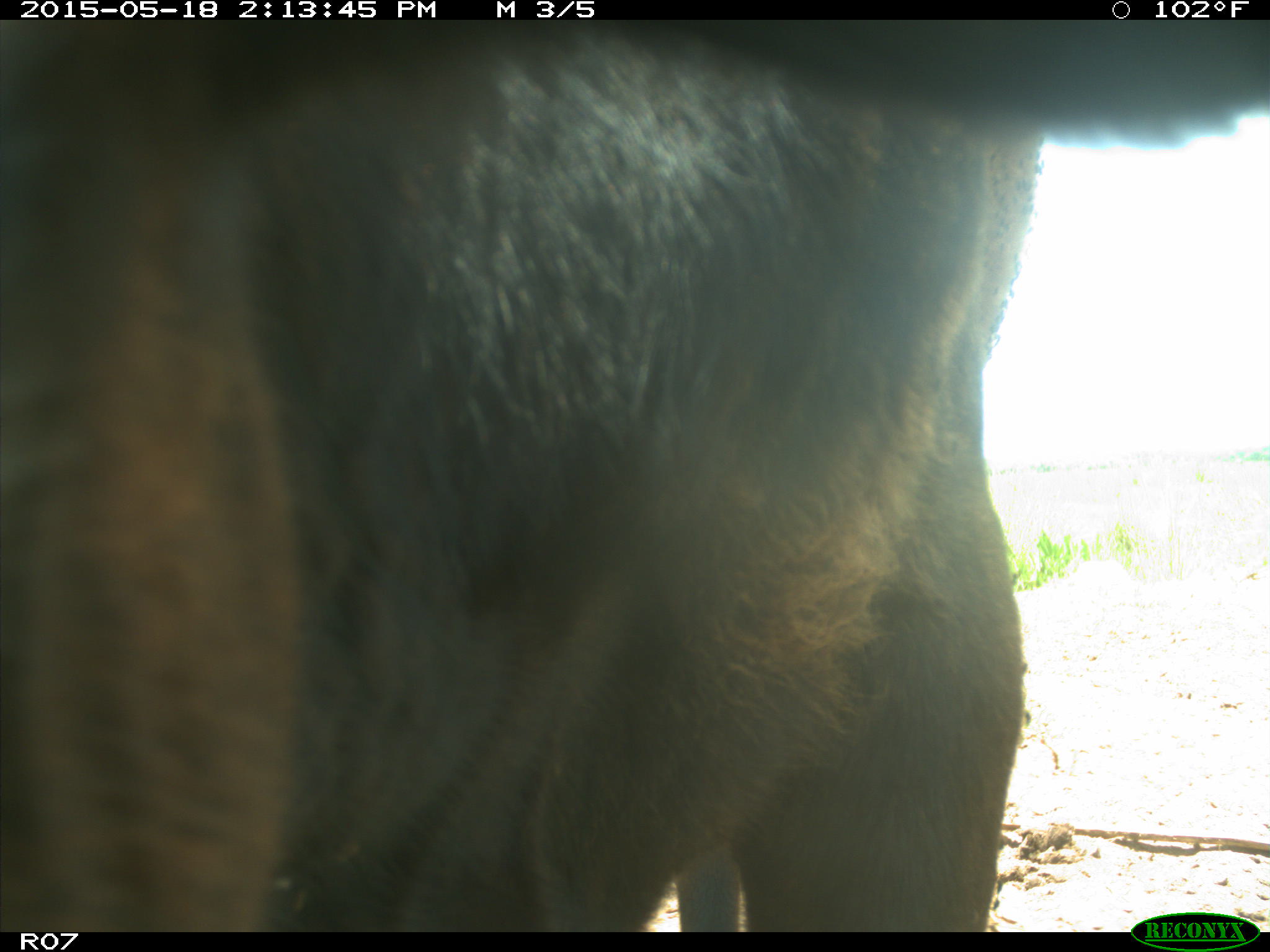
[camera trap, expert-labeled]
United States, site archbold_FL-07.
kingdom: Animalia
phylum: Chordata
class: Mammalia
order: Artiodactyla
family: Bovidae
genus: Bos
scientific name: Bos taurus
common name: domestic cow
Bos taurus (domestic cow).